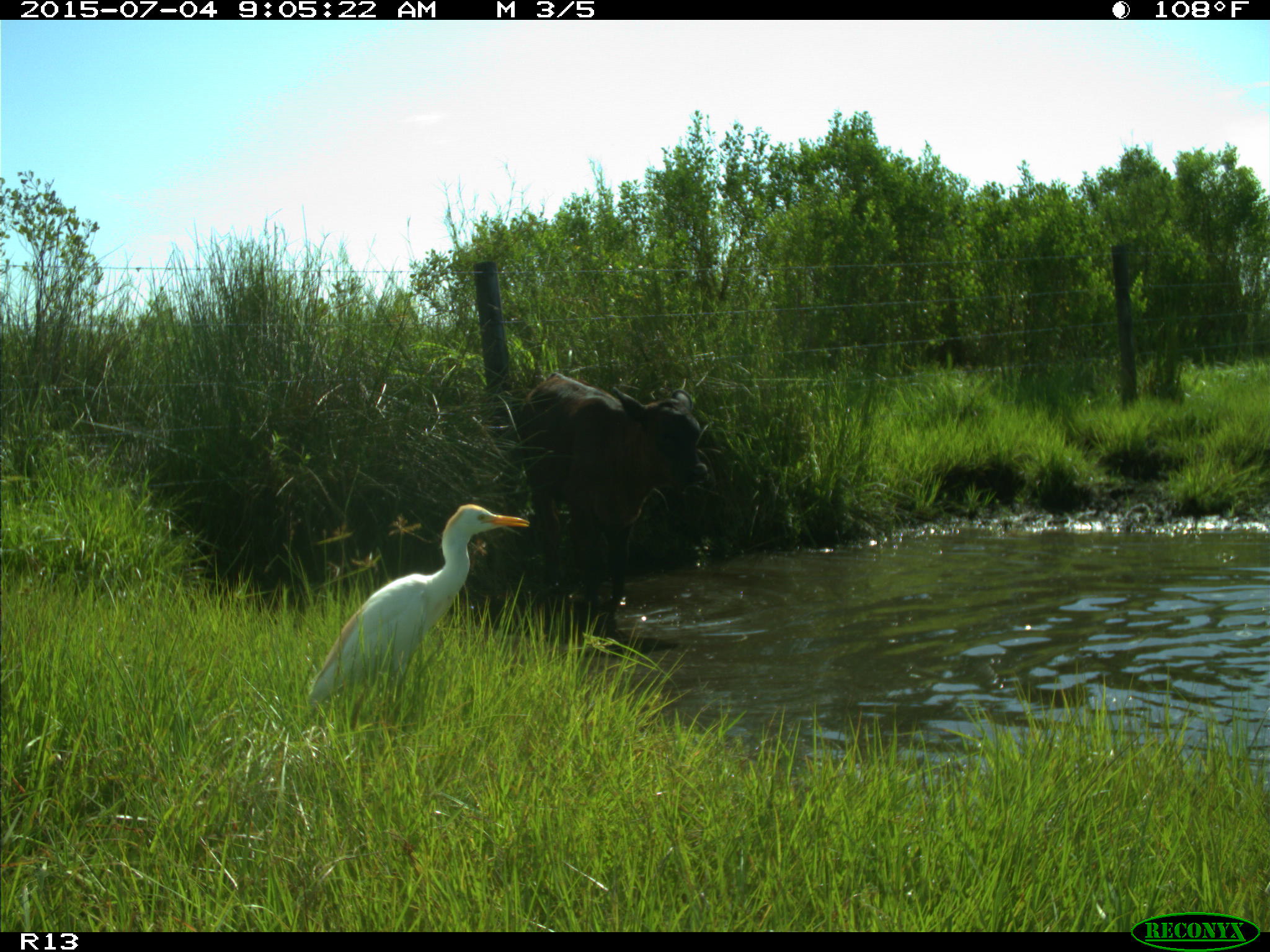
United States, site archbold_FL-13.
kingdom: Animalia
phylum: Chordata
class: Mammalia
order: Artiodactyla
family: Bovidae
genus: Bos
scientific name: Bos taurus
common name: domestic cow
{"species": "Bos taurus (domestic cow)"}